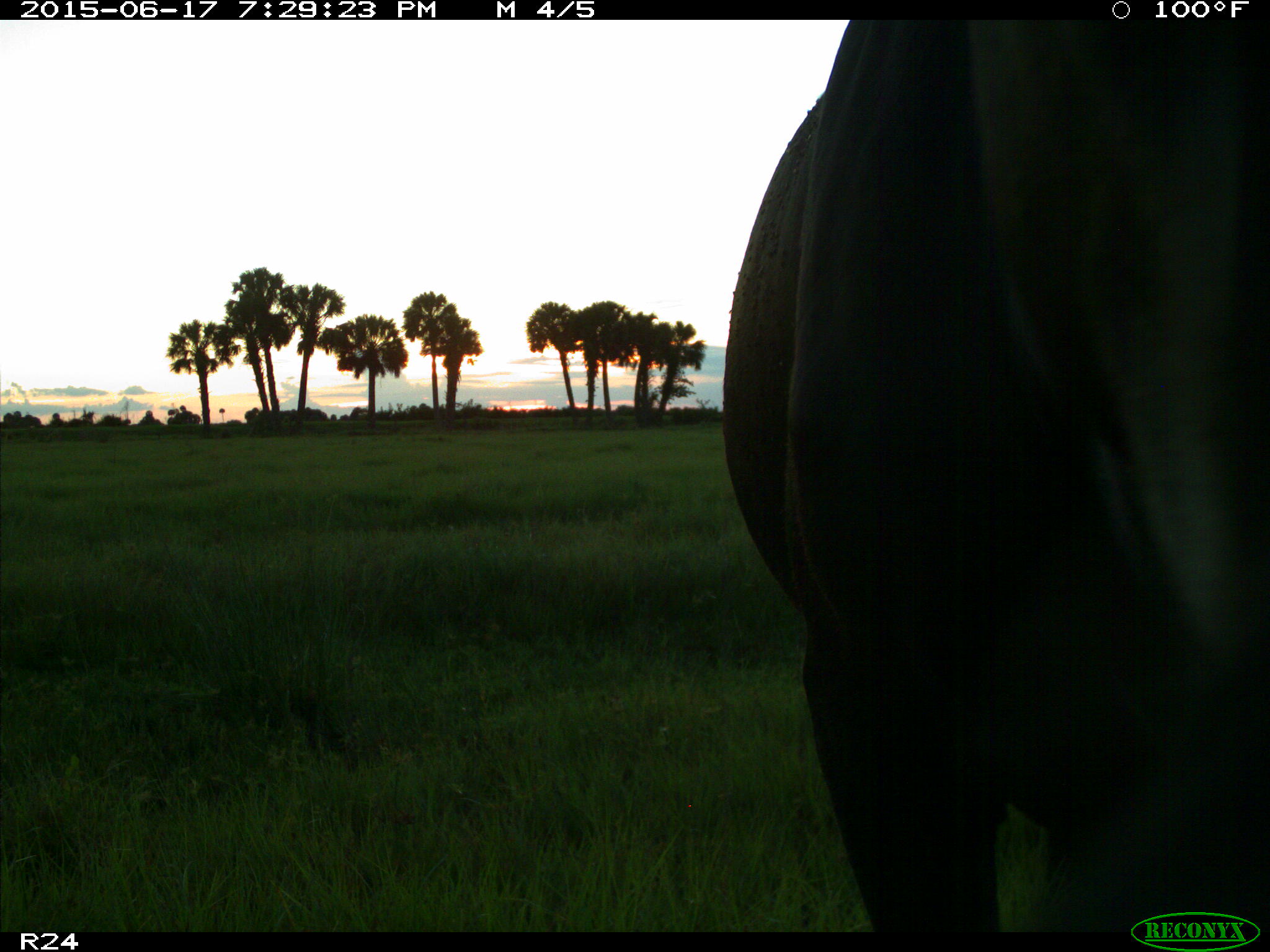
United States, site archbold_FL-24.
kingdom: Animalia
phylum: Chordata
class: Mammalia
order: Artiodactyla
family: Bovidae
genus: Bos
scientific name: Bos taurus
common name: domestic cow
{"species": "Bos taurus (domestic cow)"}